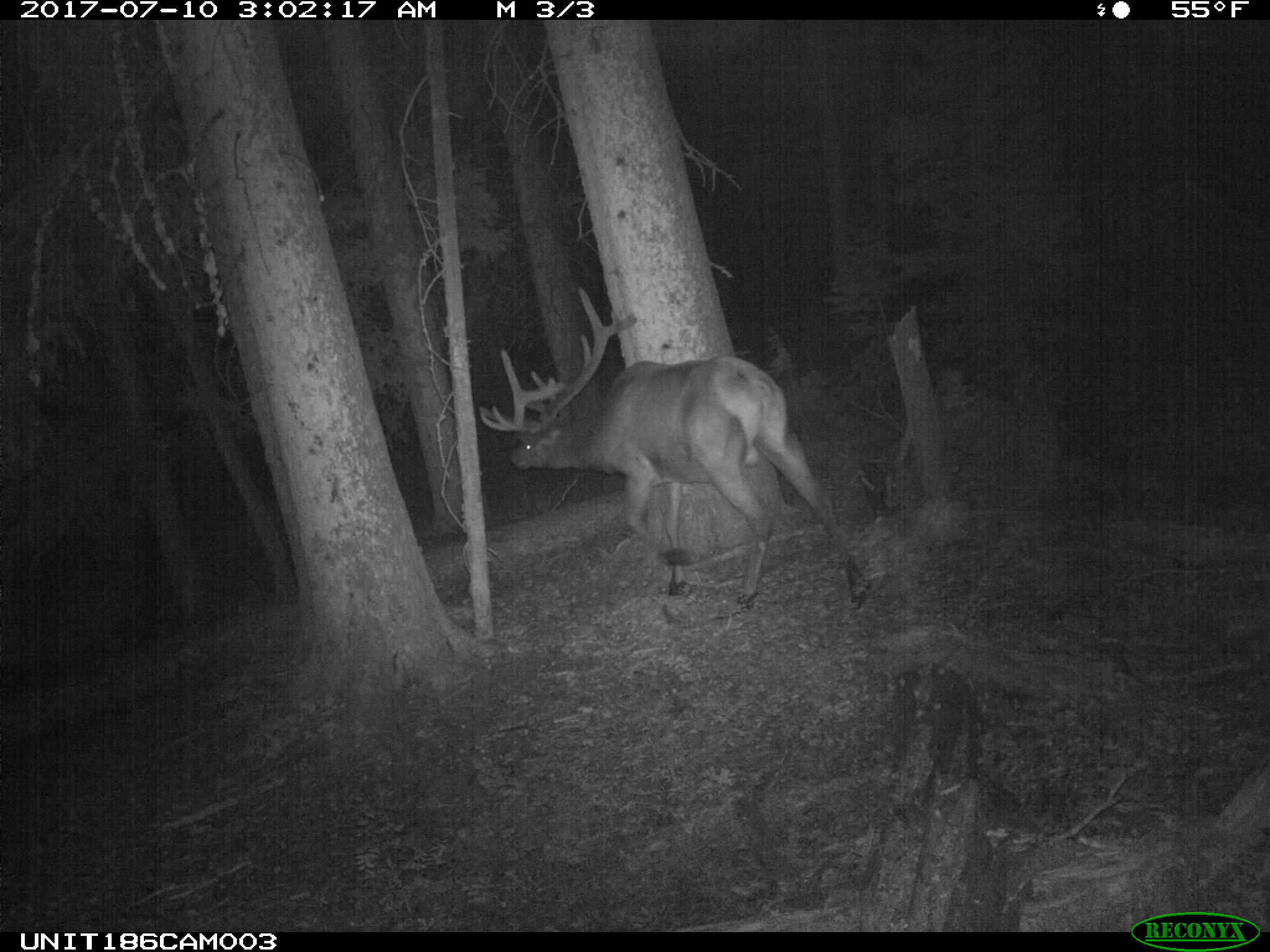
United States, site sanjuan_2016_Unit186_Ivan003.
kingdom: Animalia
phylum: Chordata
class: Mammalia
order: Artiodactyla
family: Cervidae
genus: Cervus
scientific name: Cervus elaphus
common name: red deer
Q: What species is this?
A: Cervus elaphus (red deer).